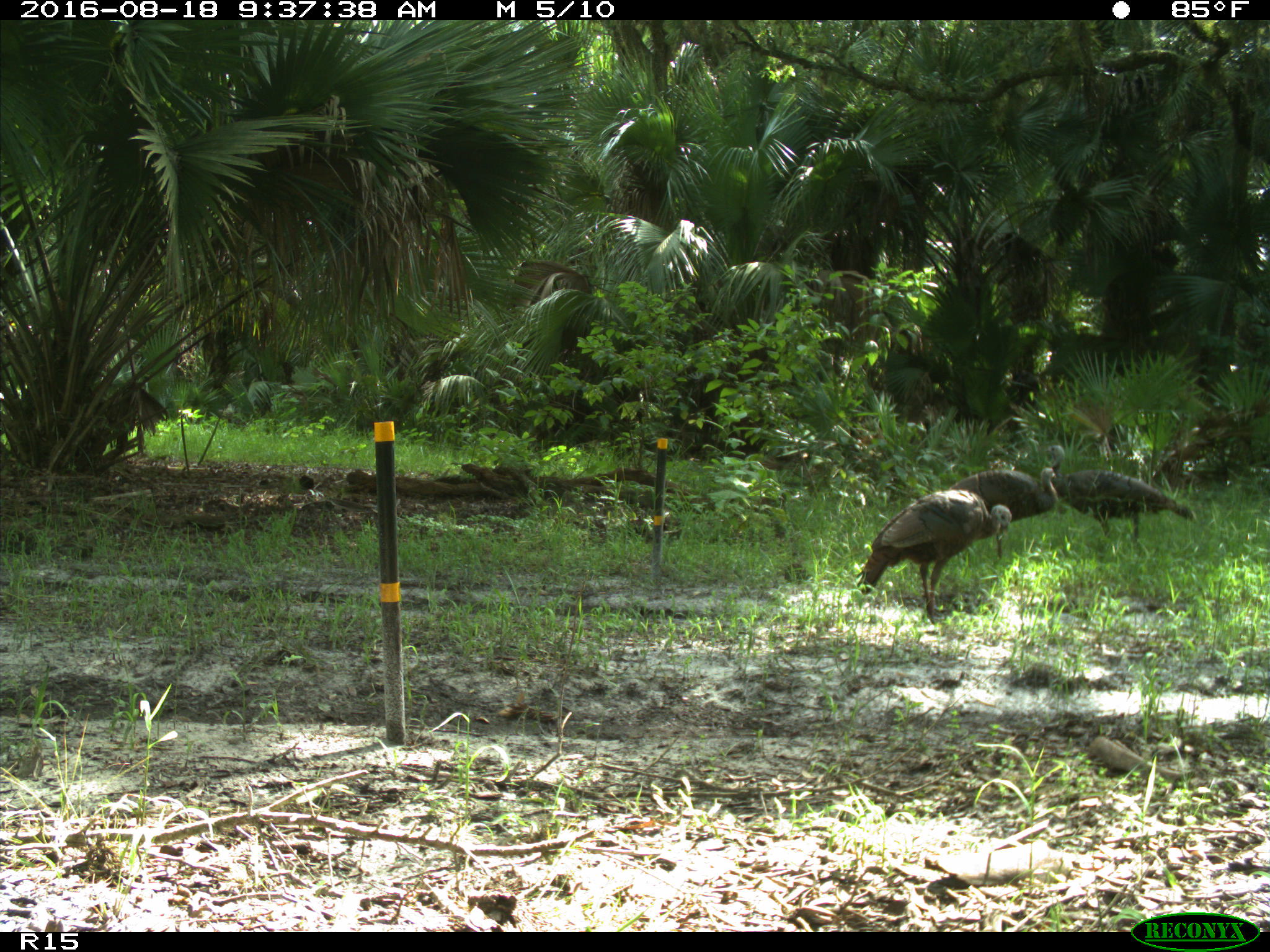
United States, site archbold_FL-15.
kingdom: Animalia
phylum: Chordata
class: Aves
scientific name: Aves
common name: birds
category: unidentified bird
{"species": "unidentified bird (birds) (Aves)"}